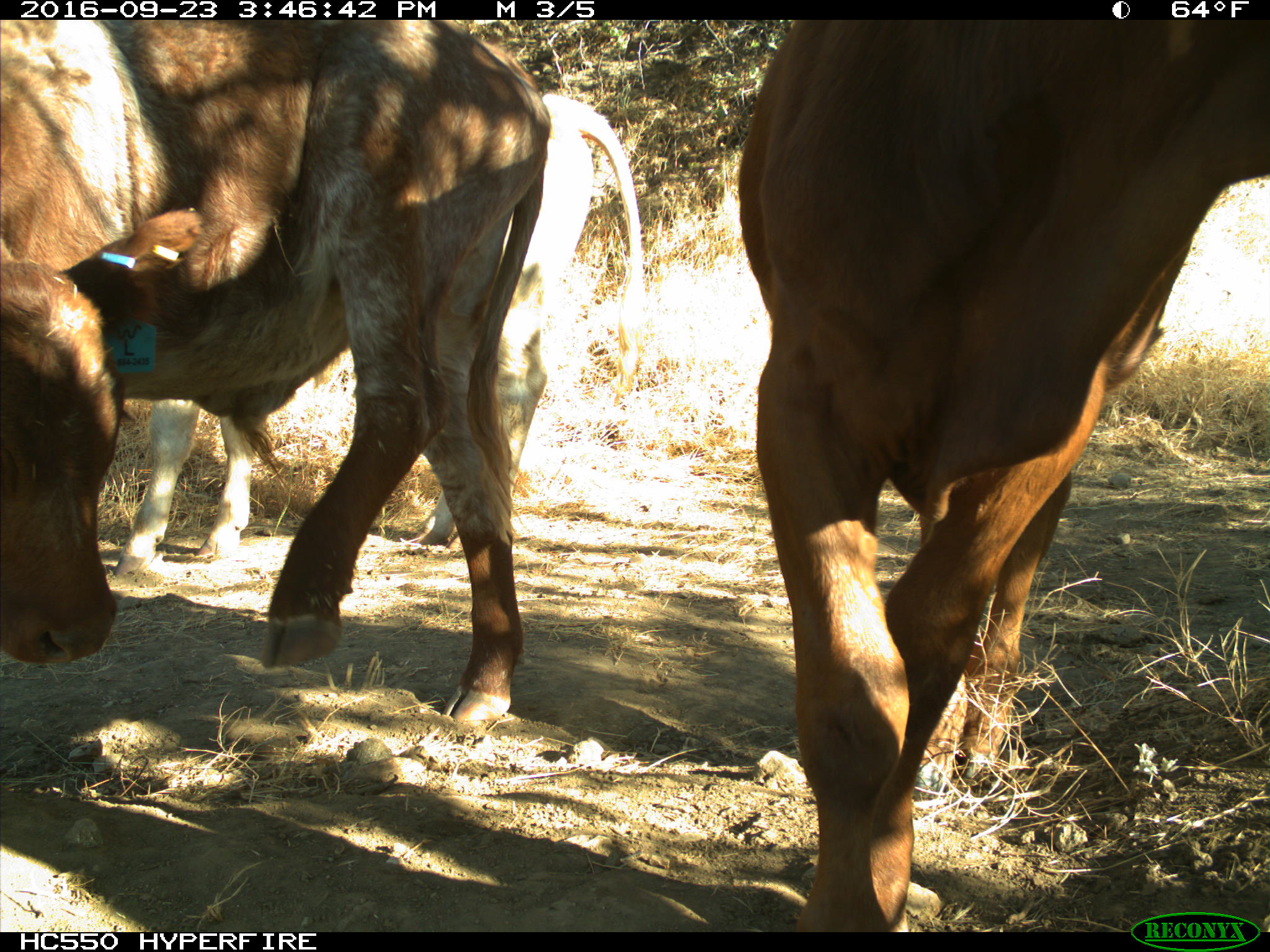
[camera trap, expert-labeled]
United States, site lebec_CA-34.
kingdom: Animalia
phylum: Chordata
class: Mammalia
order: Artiodactyla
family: Bovidae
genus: Bos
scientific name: Bos taurus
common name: domestic cow